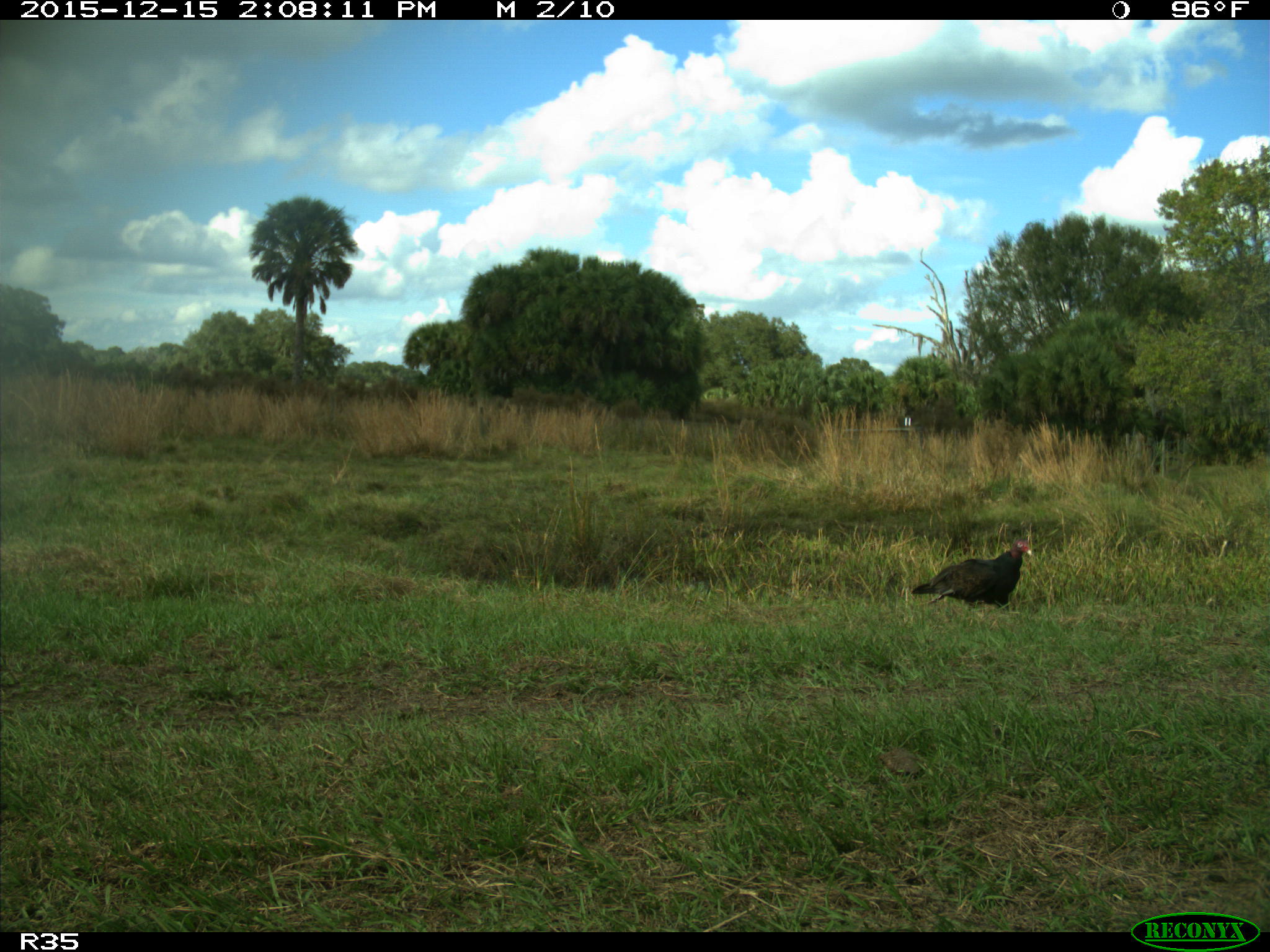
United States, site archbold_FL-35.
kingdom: Animalia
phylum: Chordata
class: Aves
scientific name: Aves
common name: birds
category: unidentified bird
Unidentified bird (birds) (Aves).